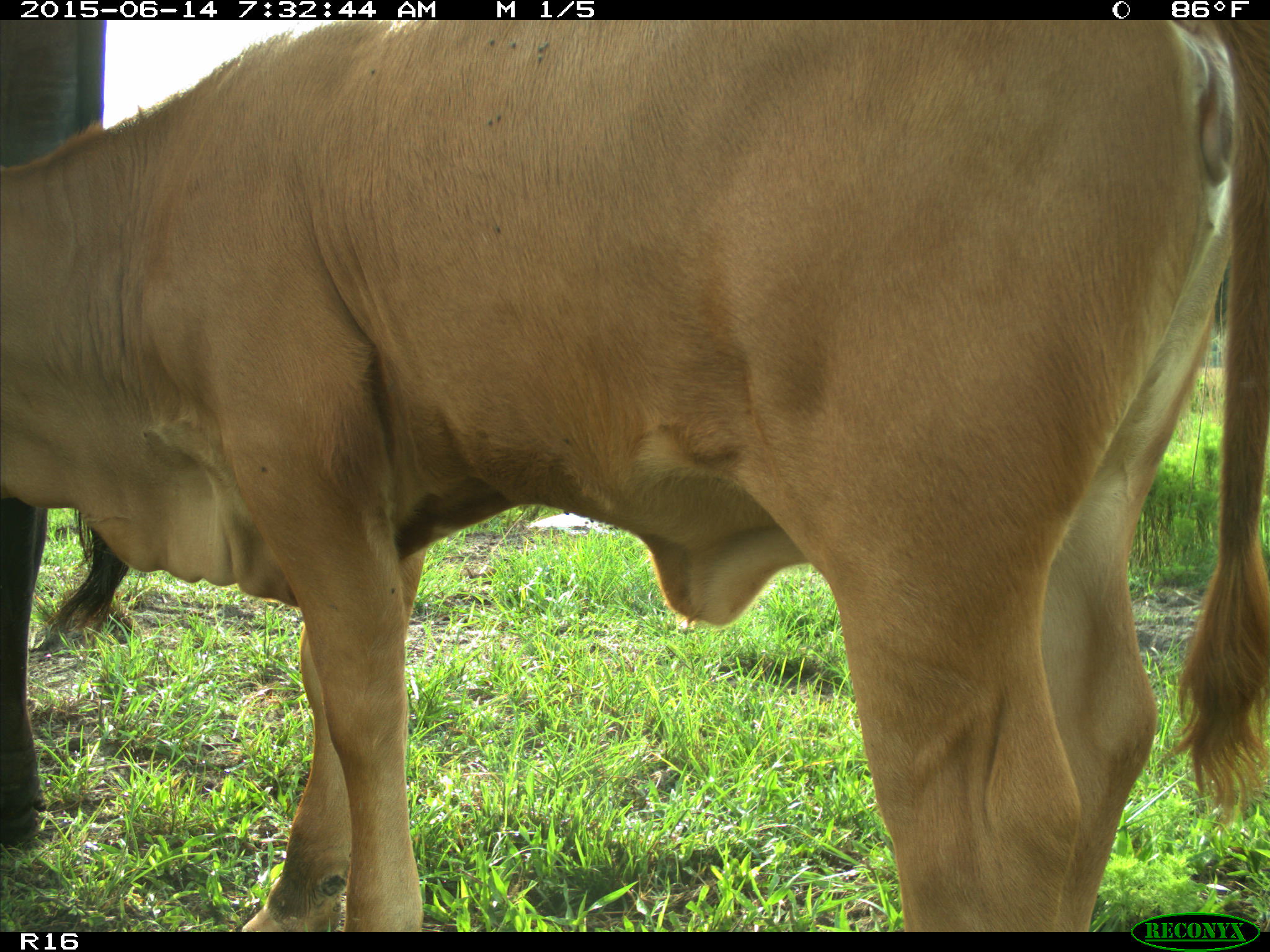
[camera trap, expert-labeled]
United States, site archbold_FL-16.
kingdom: Animalia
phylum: Chordata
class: Mammalia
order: Artiodactyla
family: Bovidae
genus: Bos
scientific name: Bos taurus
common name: domestic cow